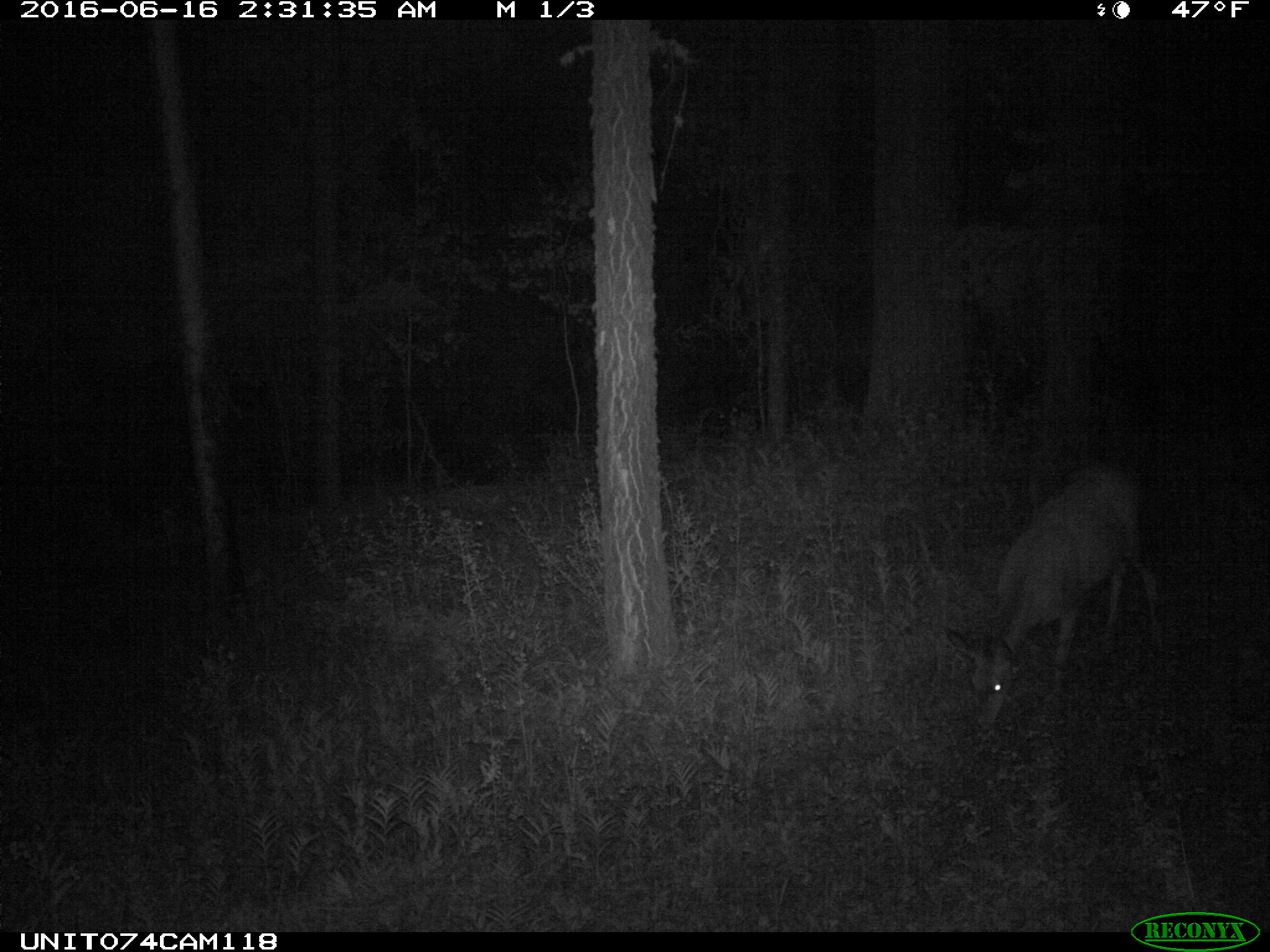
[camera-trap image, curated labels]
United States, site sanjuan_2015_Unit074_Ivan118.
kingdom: Animalia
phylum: Chordata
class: Mammalia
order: Artiodactyla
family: Cervidae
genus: Odocoileus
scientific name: Odocoileus hemionus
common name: mule deer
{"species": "Odocoileus hemionus (mule deer)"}